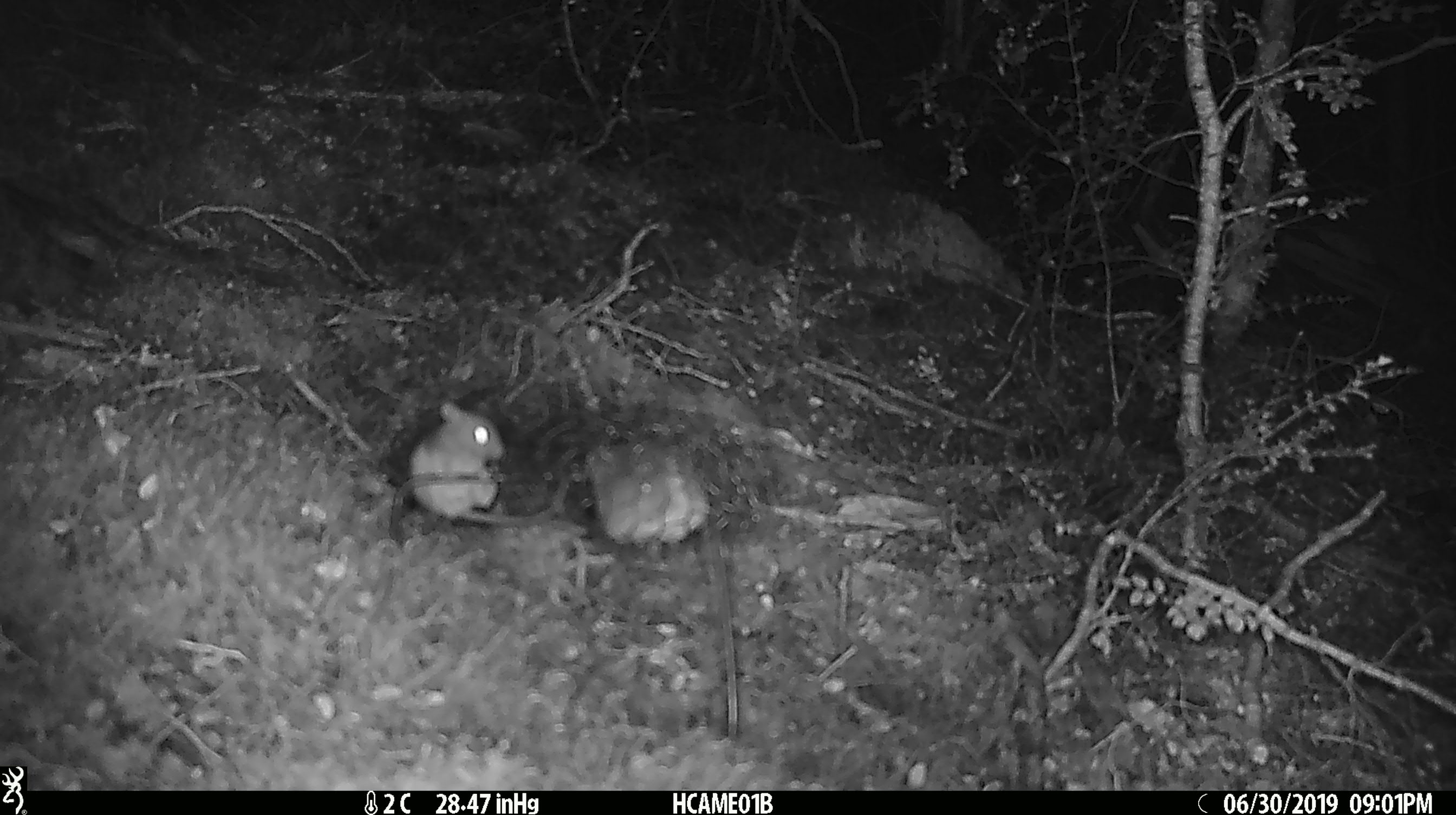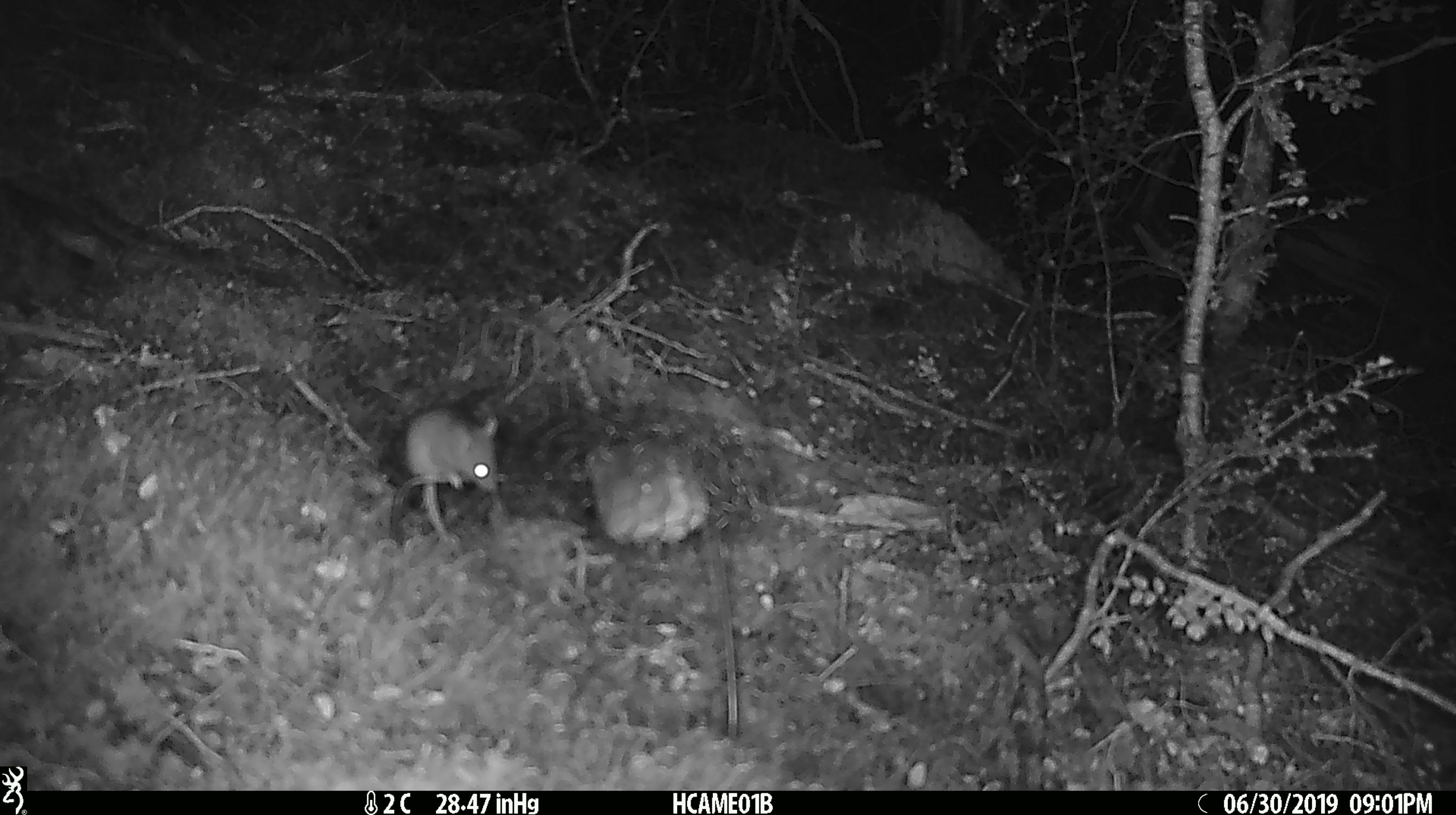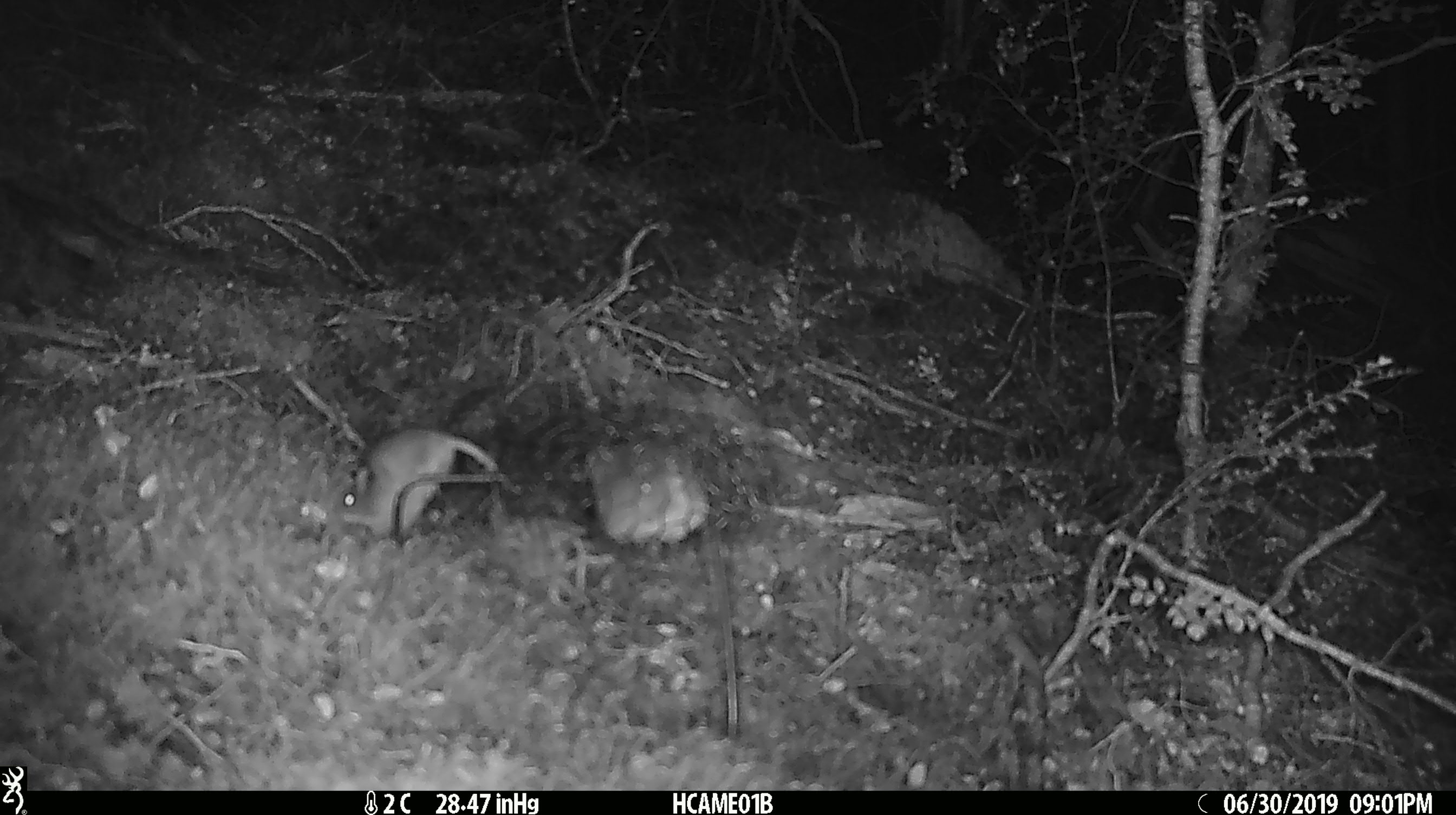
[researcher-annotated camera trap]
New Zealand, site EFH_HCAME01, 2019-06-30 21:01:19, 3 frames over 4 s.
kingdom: Animalia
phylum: Chordata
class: Mammalia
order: Rodentia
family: Muridae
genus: Mus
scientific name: Mus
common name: mouse